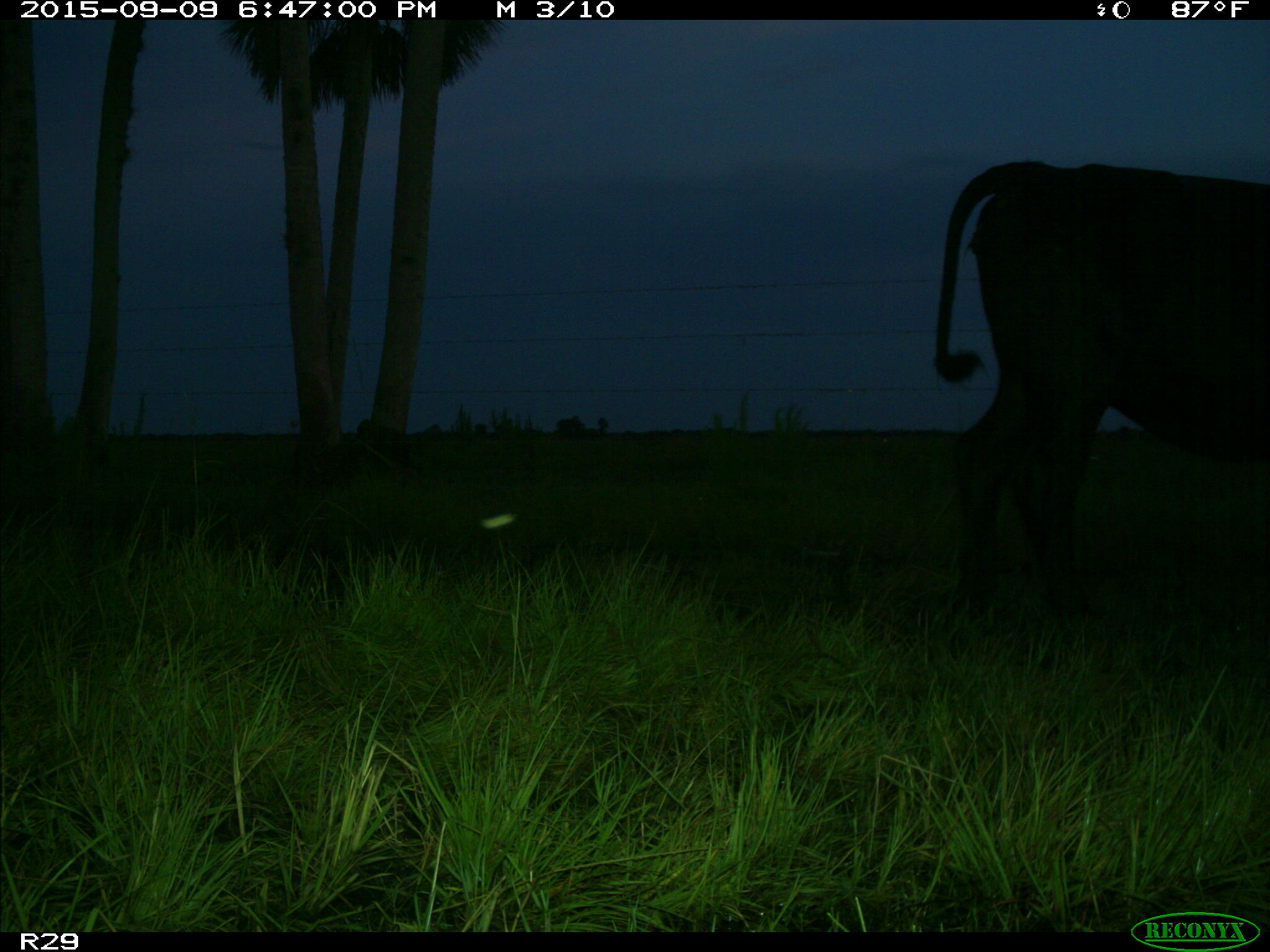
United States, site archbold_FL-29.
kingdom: Animalia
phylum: Chordata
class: Mammalia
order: Artiodactyla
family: Bovidae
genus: Bos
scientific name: Bos taurus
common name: domestic cow